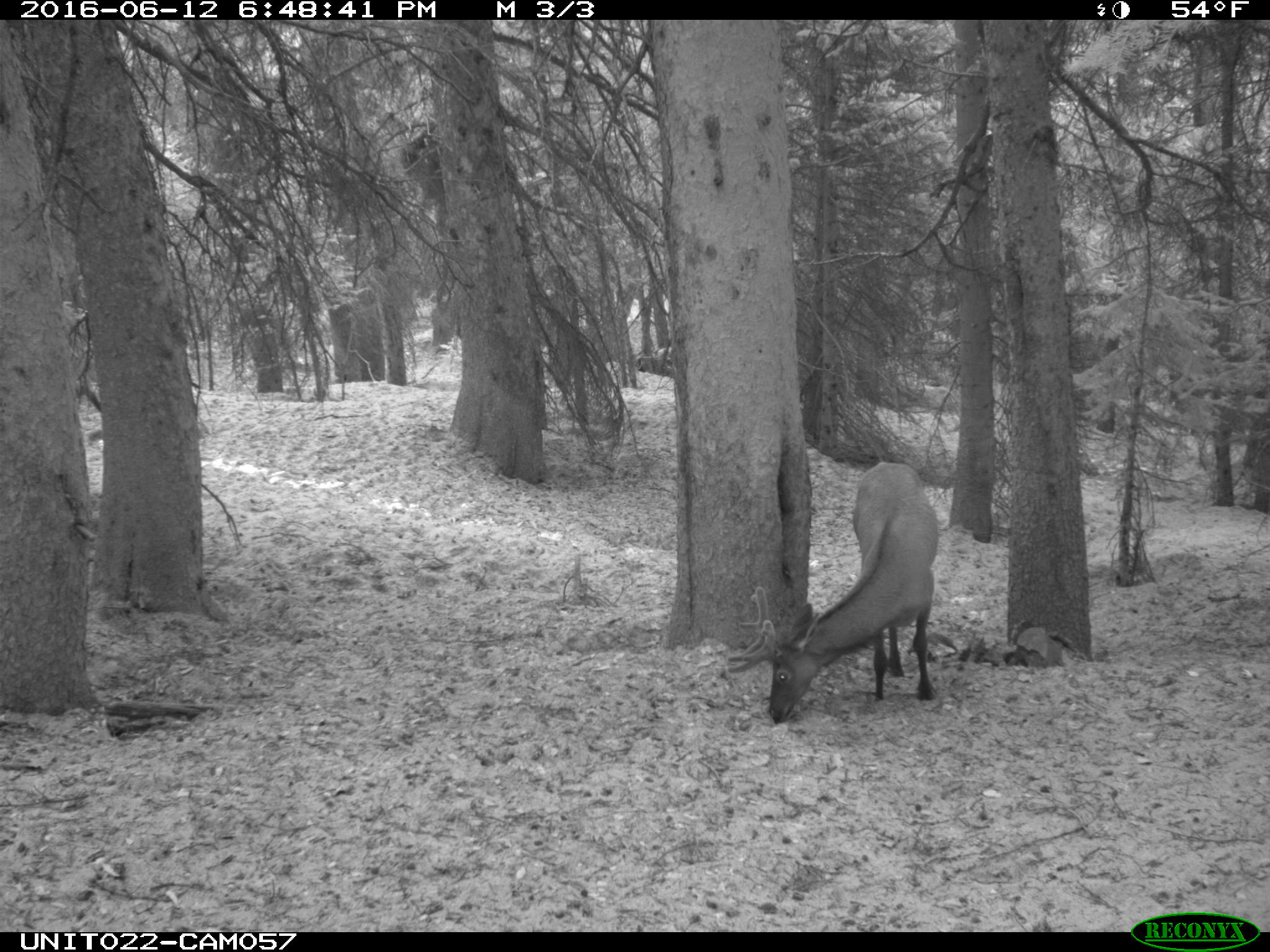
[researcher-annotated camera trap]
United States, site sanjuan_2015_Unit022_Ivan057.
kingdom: Animalia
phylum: Chordata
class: Mammalia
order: Artiodactyla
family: Cervidae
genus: Cervus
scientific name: Cervus elaphus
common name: red deer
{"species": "Cervus elaphus (red deer)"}